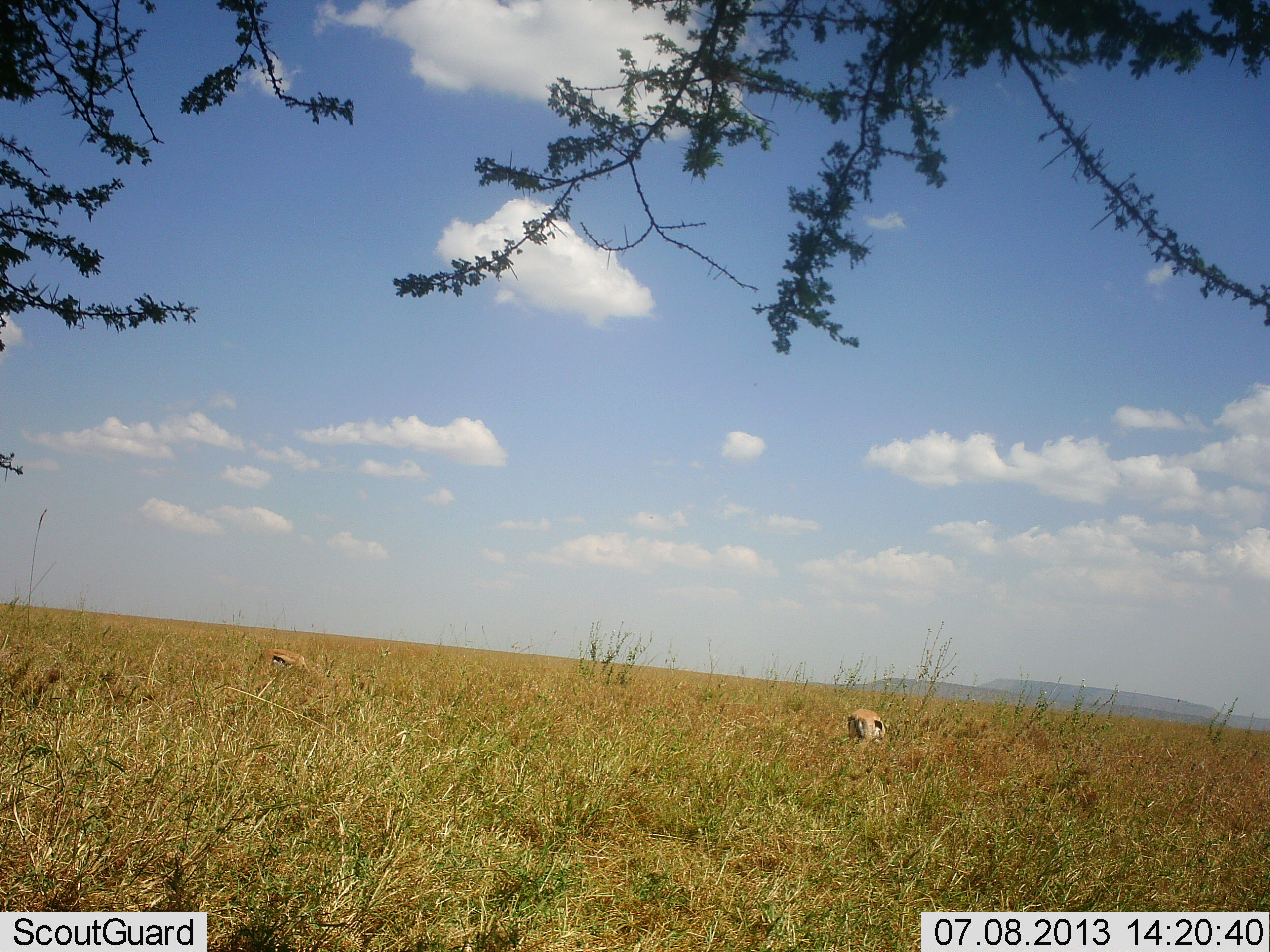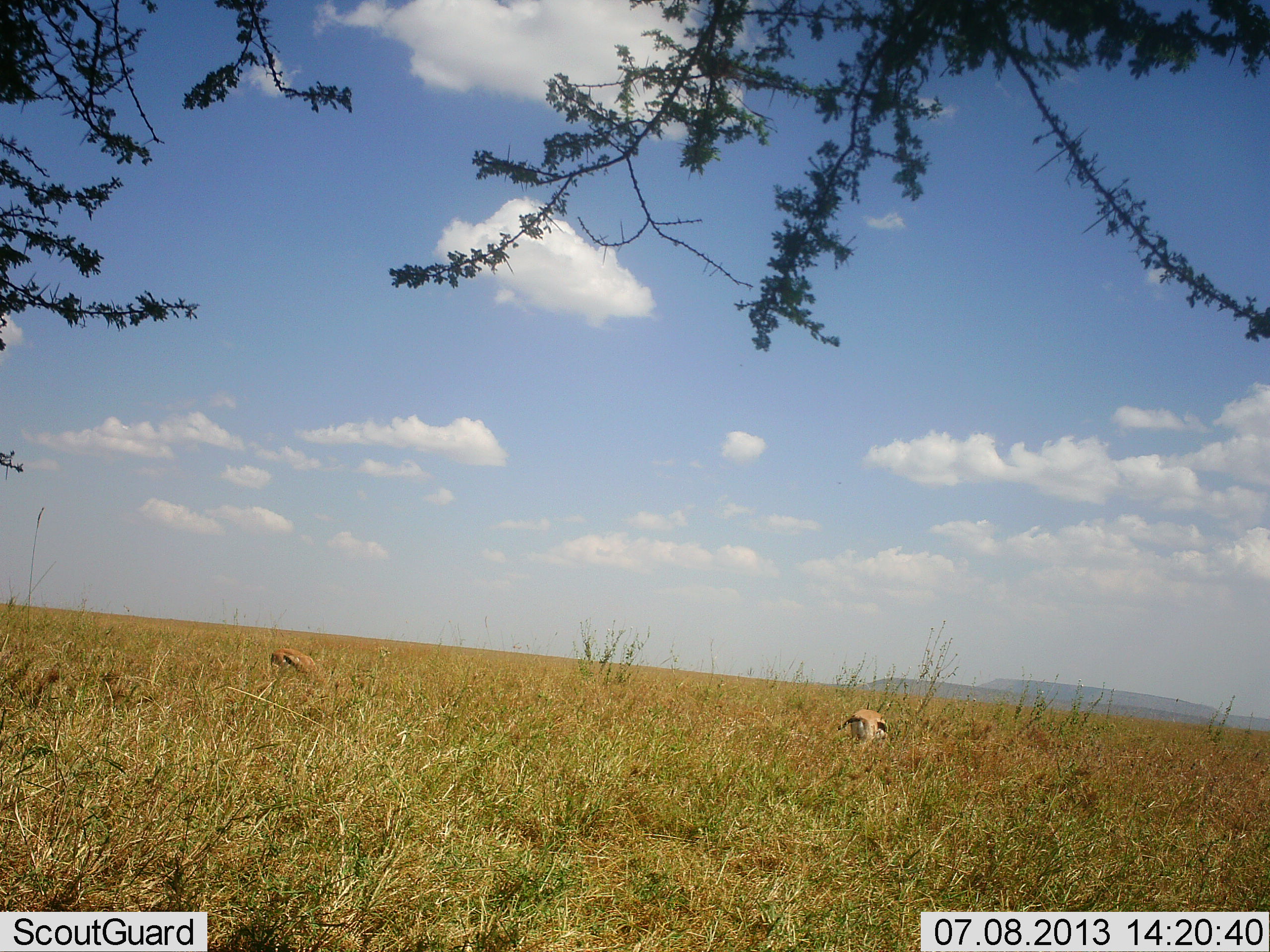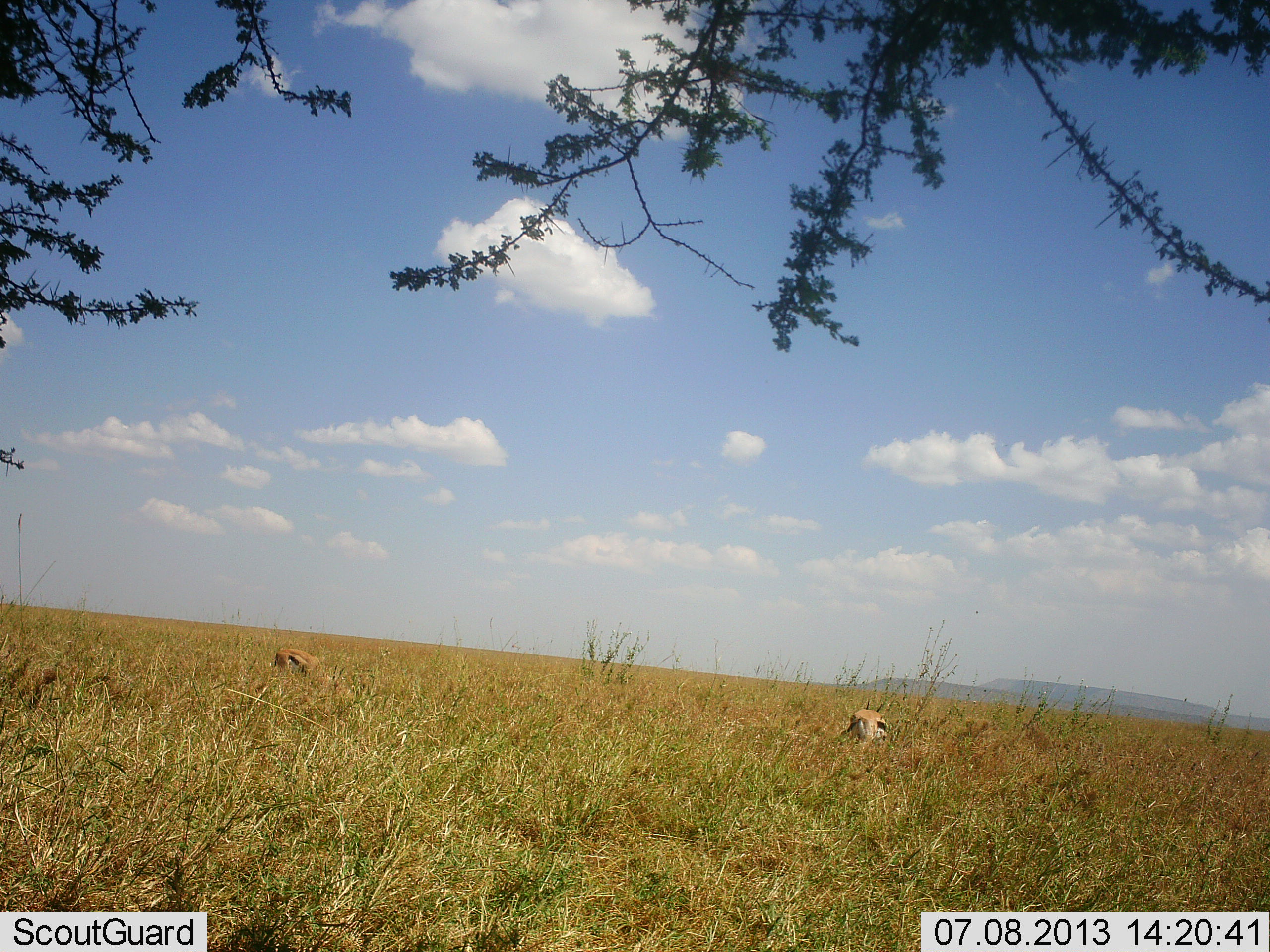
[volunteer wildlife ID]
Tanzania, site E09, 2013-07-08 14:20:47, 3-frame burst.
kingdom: Animalia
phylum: Chordata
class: Mammalia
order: Artiodactyla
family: Bovidae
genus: Eudorcas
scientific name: Eudorcas thomsonii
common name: thomson's gazelle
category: gazellethomsons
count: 2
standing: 22%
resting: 0%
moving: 6%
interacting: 0%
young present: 0%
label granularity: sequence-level